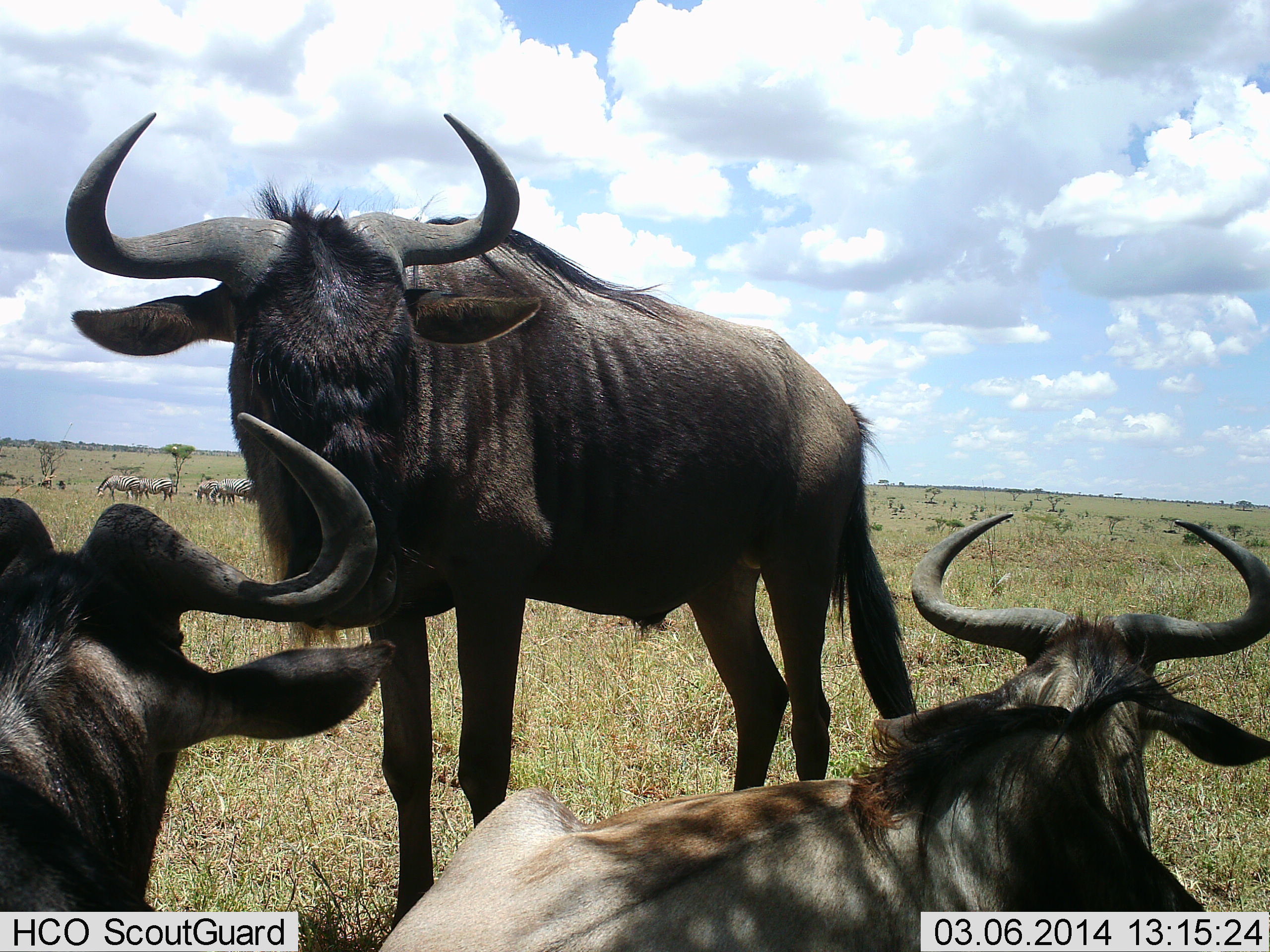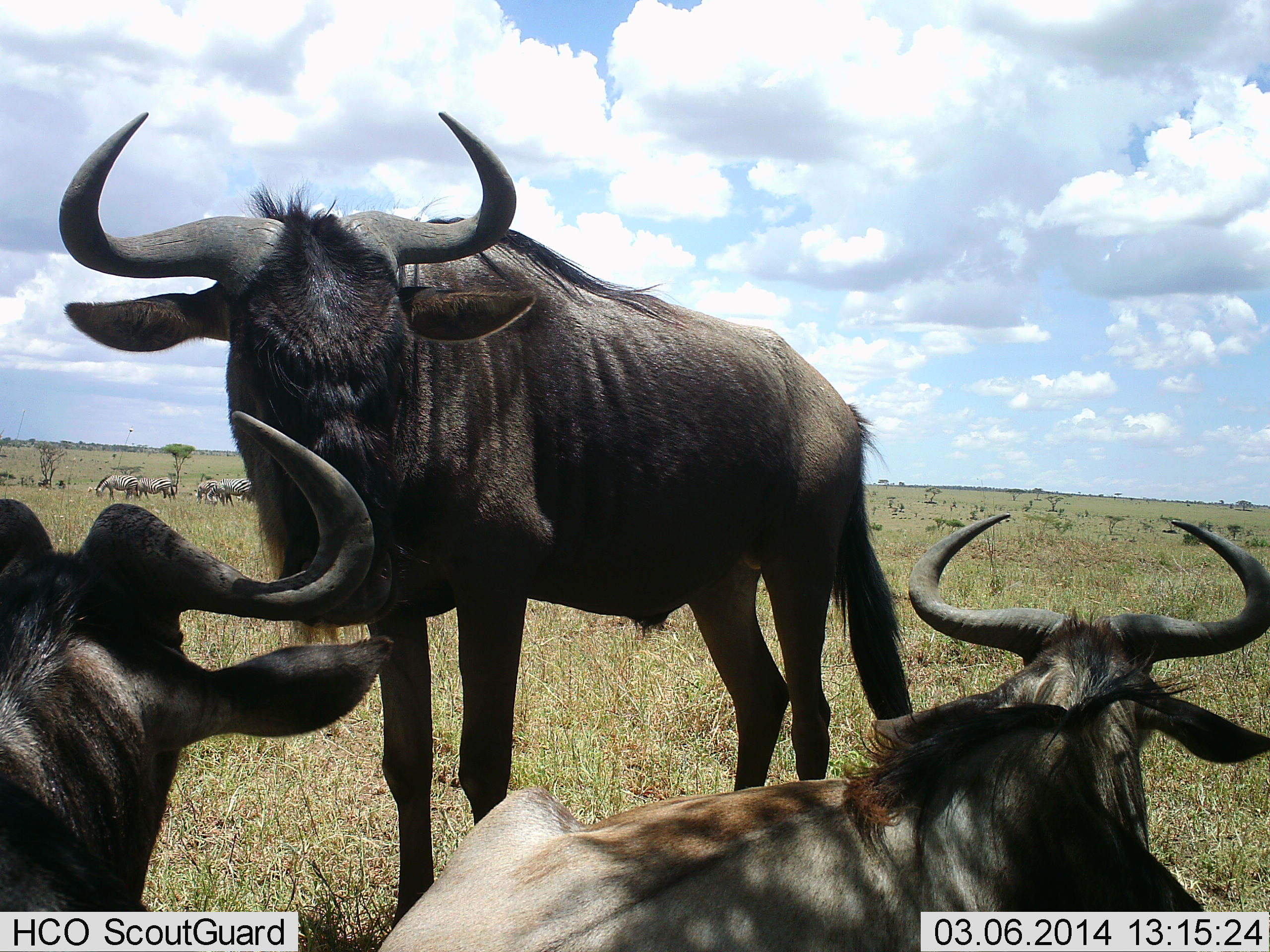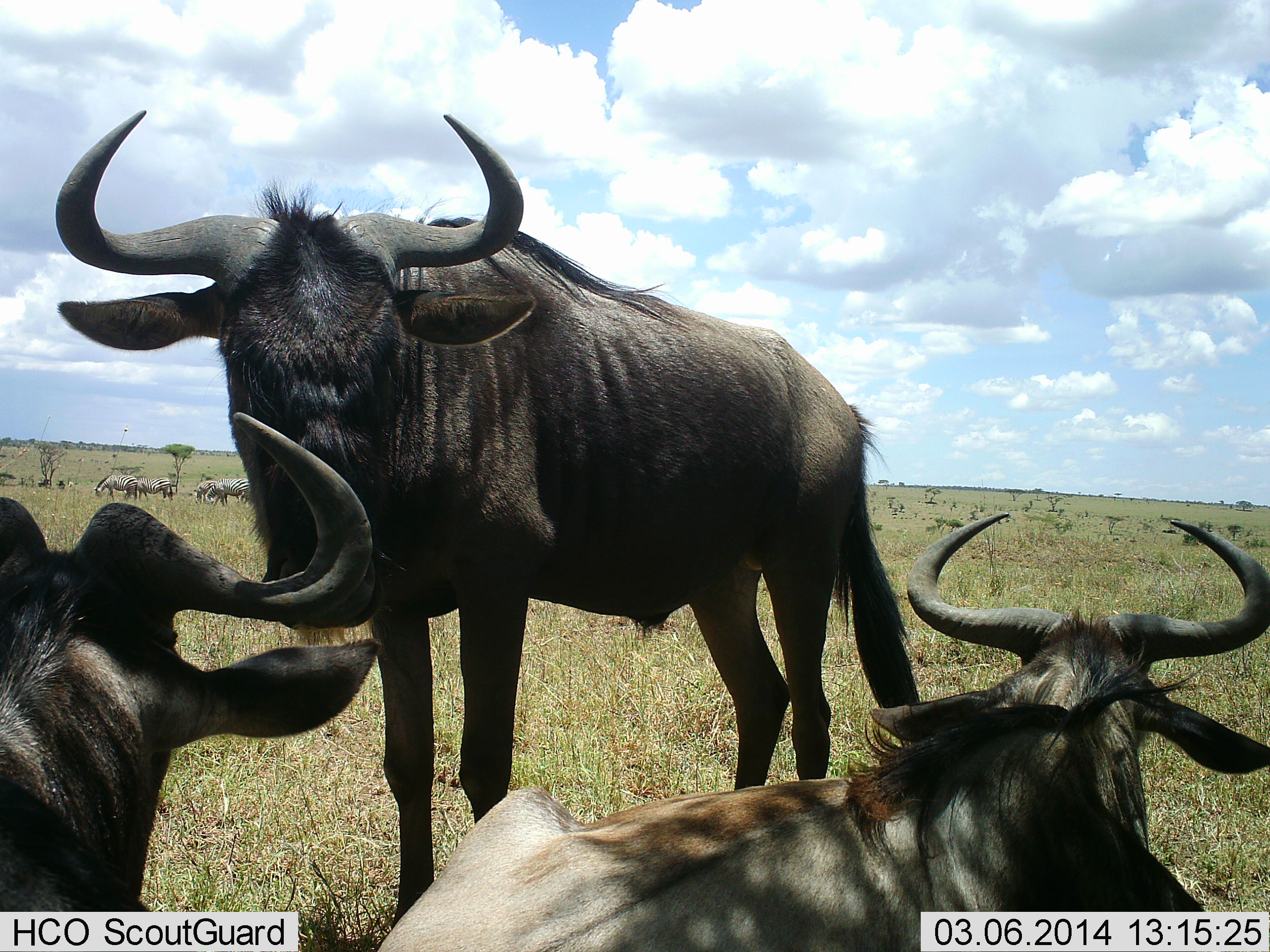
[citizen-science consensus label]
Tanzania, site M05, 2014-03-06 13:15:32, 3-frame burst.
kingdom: Animalia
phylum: Chordata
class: Mammalia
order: Artiodactyla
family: Bovidae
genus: Connochaetes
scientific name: Connochaetes taurinus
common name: blue wildebeest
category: wildebeest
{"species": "wildebeest (blue wildebeest) (Connochaetes taurinus)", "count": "3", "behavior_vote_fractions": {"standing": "89%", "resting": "100%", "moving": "0%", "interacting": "0%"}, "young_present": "0%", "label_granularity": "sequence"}